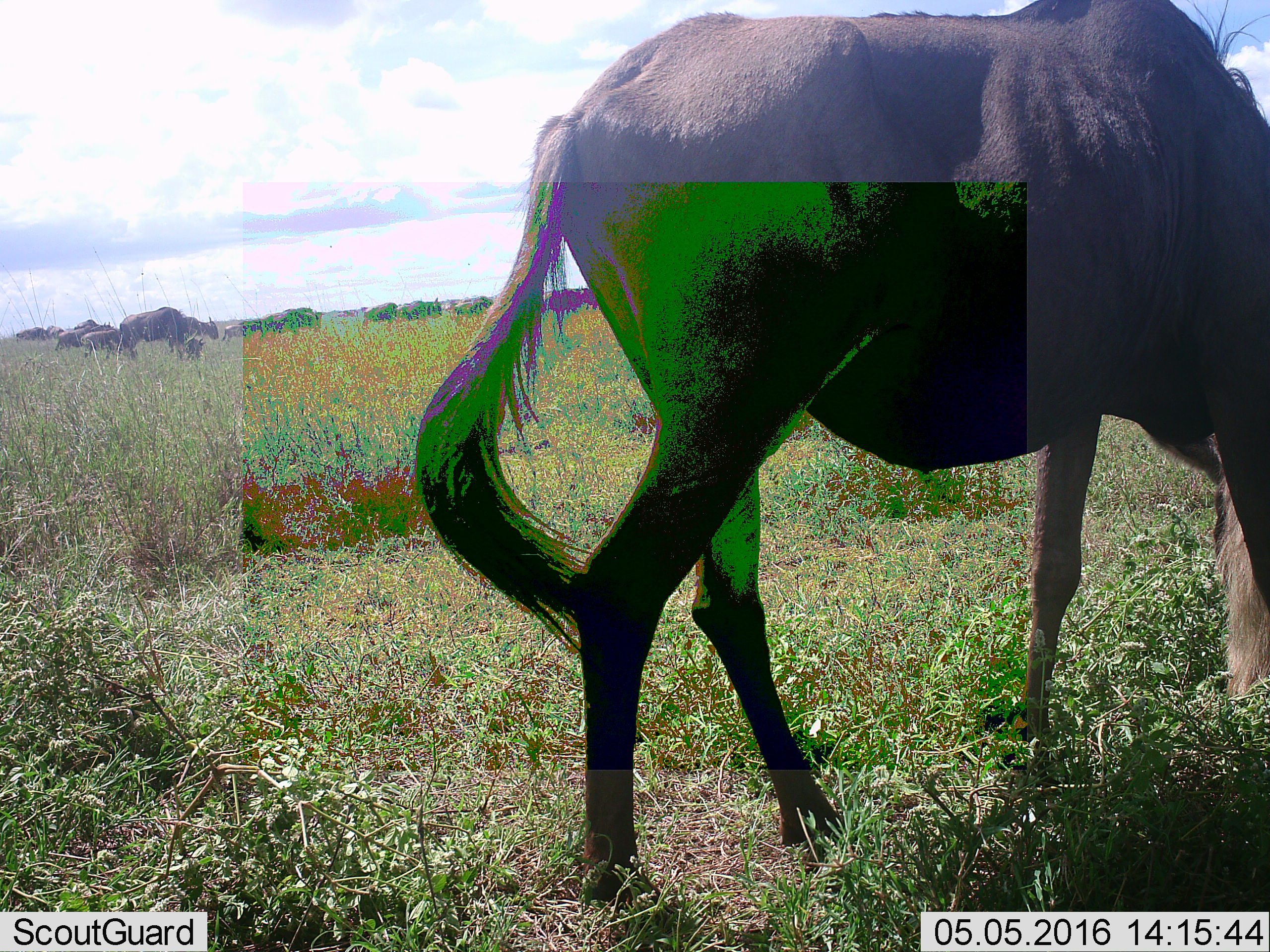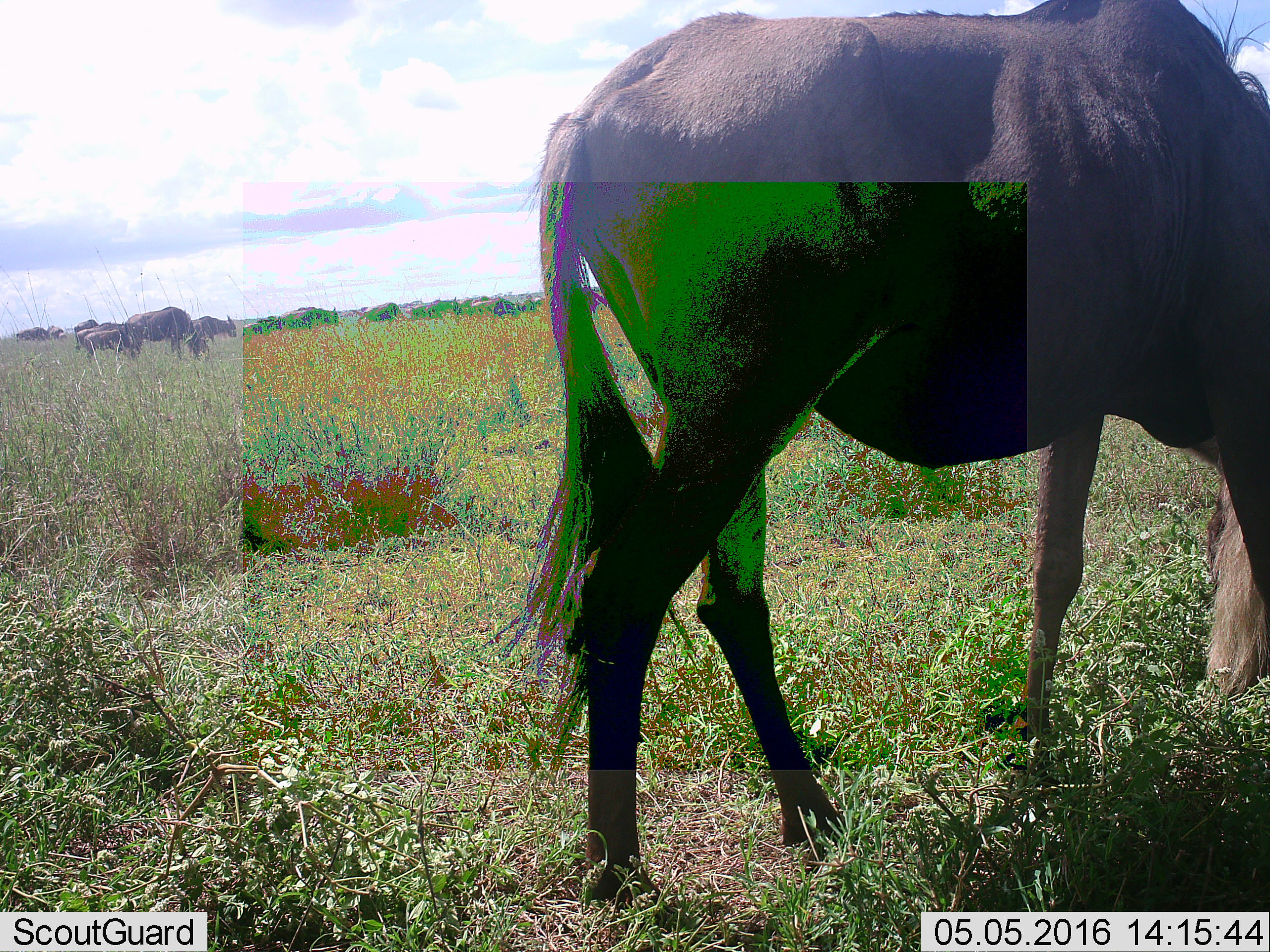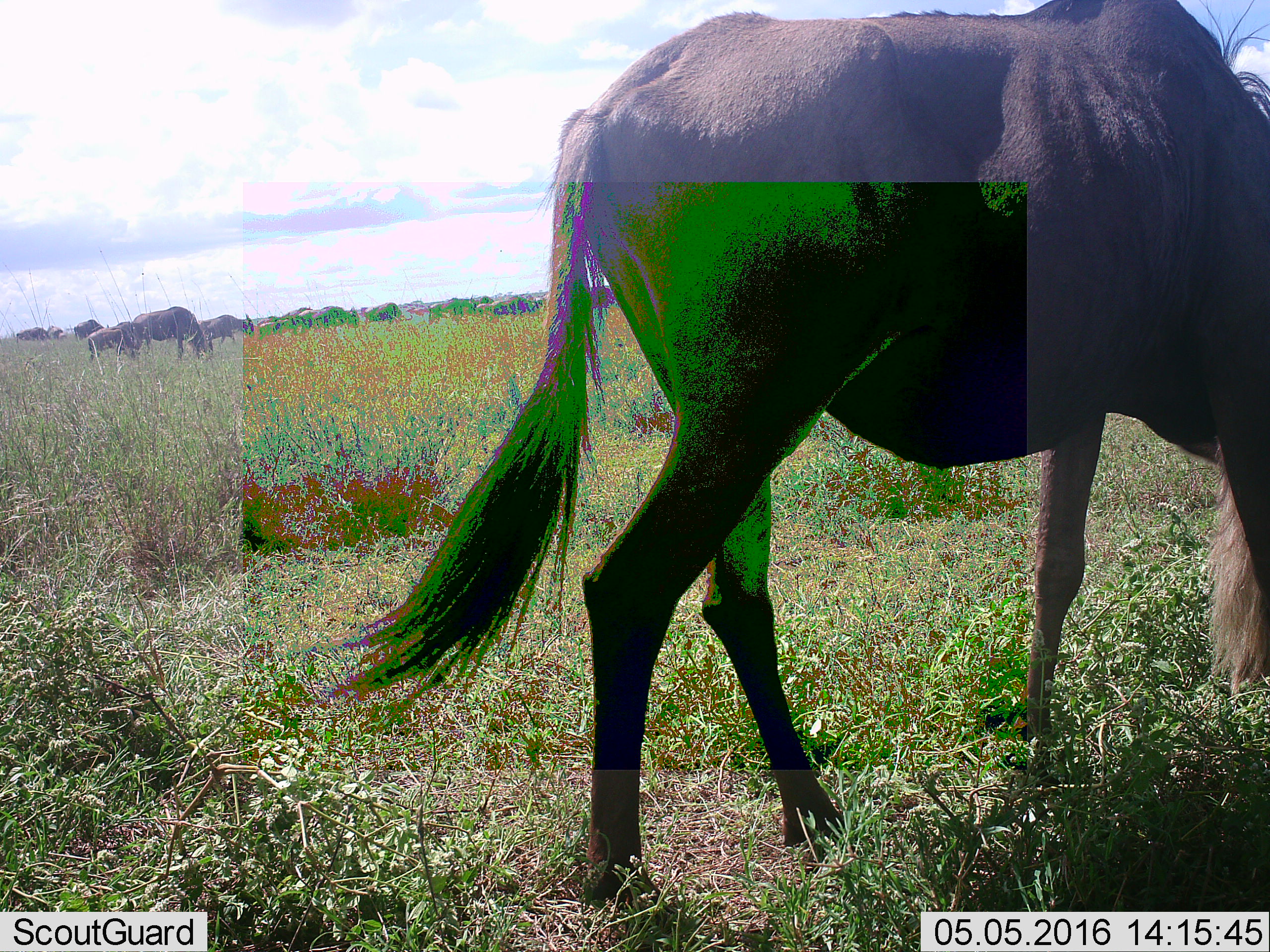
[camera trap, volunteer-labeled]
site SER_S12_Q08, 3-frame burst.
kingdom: Animalia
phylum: Chordata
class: Mammalia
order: Artiodactyla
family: Bovidae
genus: Connochaetes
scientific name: Connochaetes taurinus taurinus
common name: blue wildebeest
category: wildebeestblue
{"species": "wildebeestblue (blue wildebeest) (Connochaetes taurinus taurinus)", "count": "11-50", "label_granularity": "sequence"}